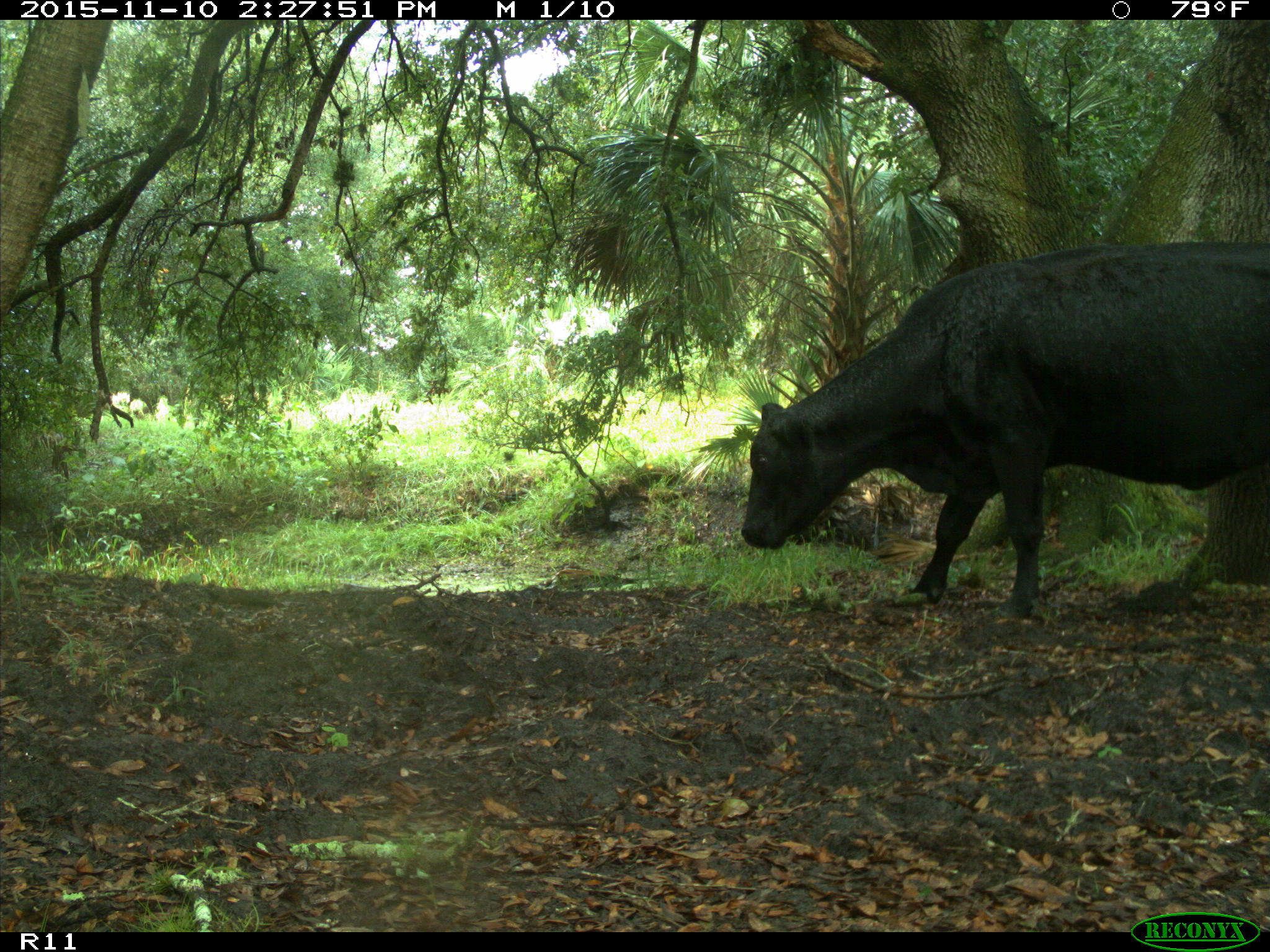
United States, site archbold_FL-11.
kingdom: Animalia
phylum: Chordata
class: Mammalia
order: Artiodactyla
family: Bovidae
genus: Bos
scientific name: Bos taurus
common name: domestic cow